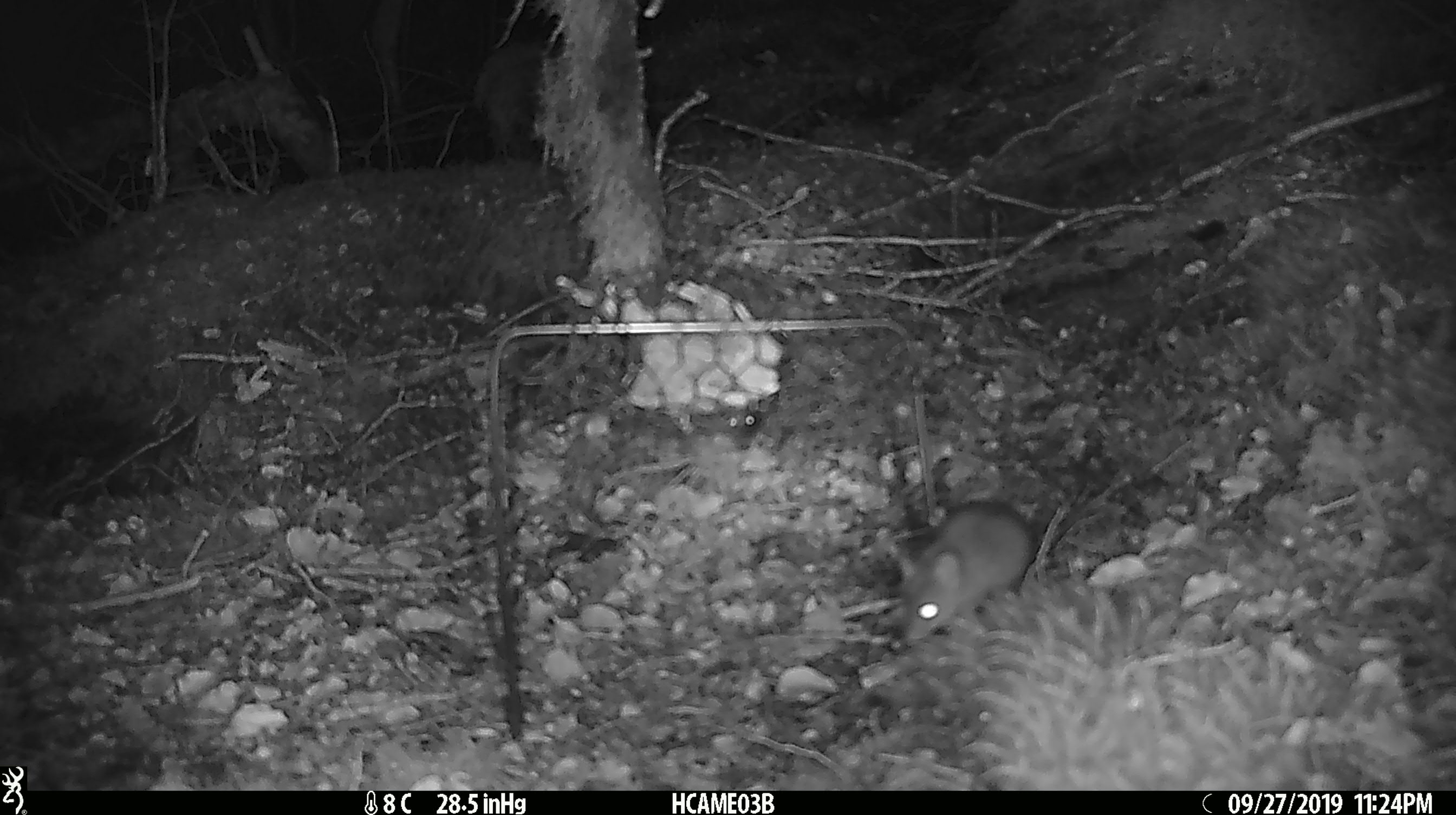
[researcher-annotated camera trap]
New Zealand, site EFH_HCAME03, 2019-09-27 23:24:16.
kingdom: Animalia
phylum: Chordata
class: Mammalia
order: Rodentia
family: Muridae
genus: Mus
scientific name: Mus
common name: mouse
Mouse (Mus).